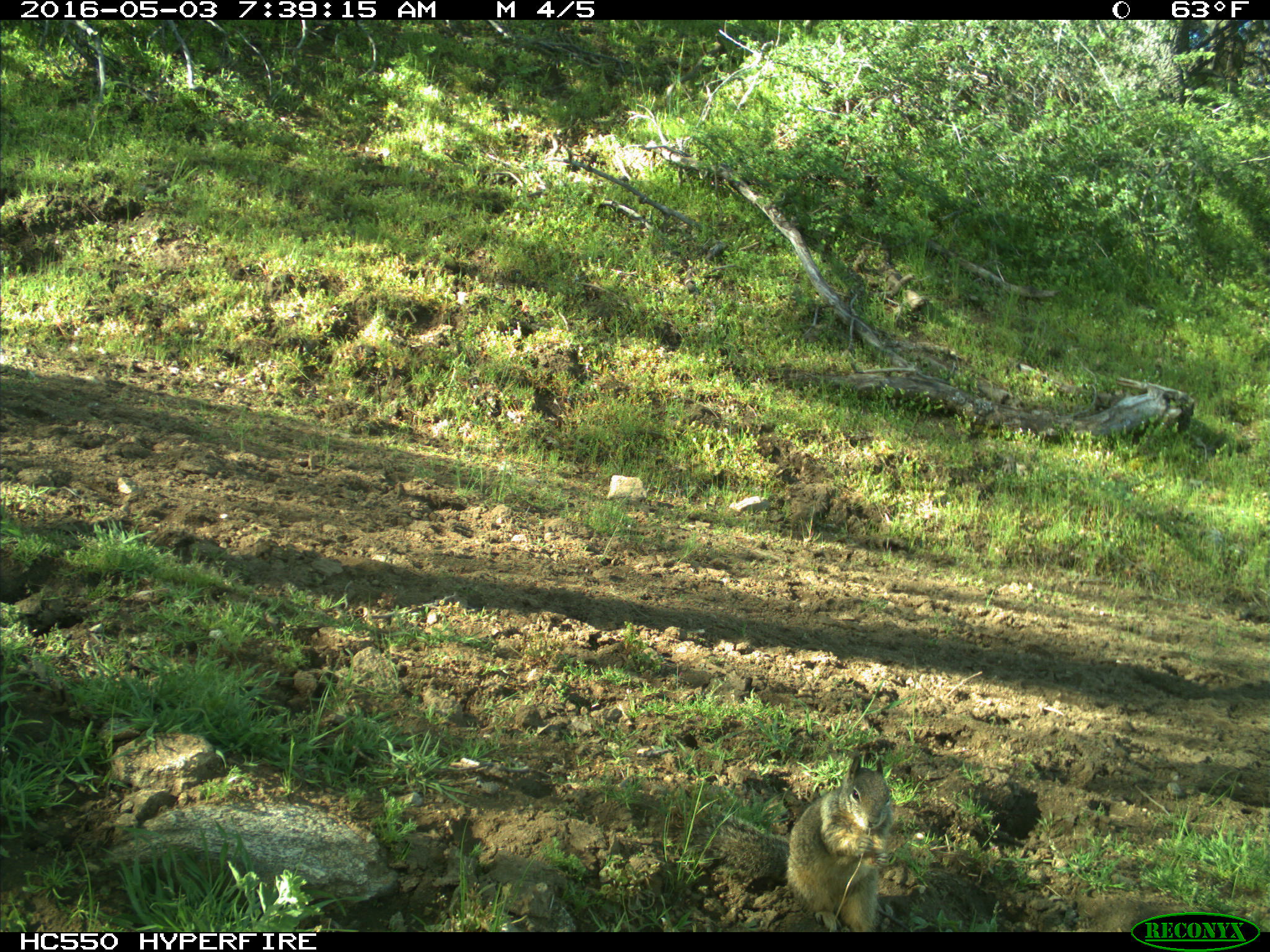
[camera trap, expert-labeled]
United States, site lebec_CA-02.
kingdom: Animalia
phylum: Chordata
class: Mammalia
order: Rodentia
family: Sciuridae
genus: Otospermophilus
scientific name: Otospermophilus beecheyi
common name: california ground squirrel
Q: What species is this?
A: Otospermophilus beecheyi (california ground squirrel).